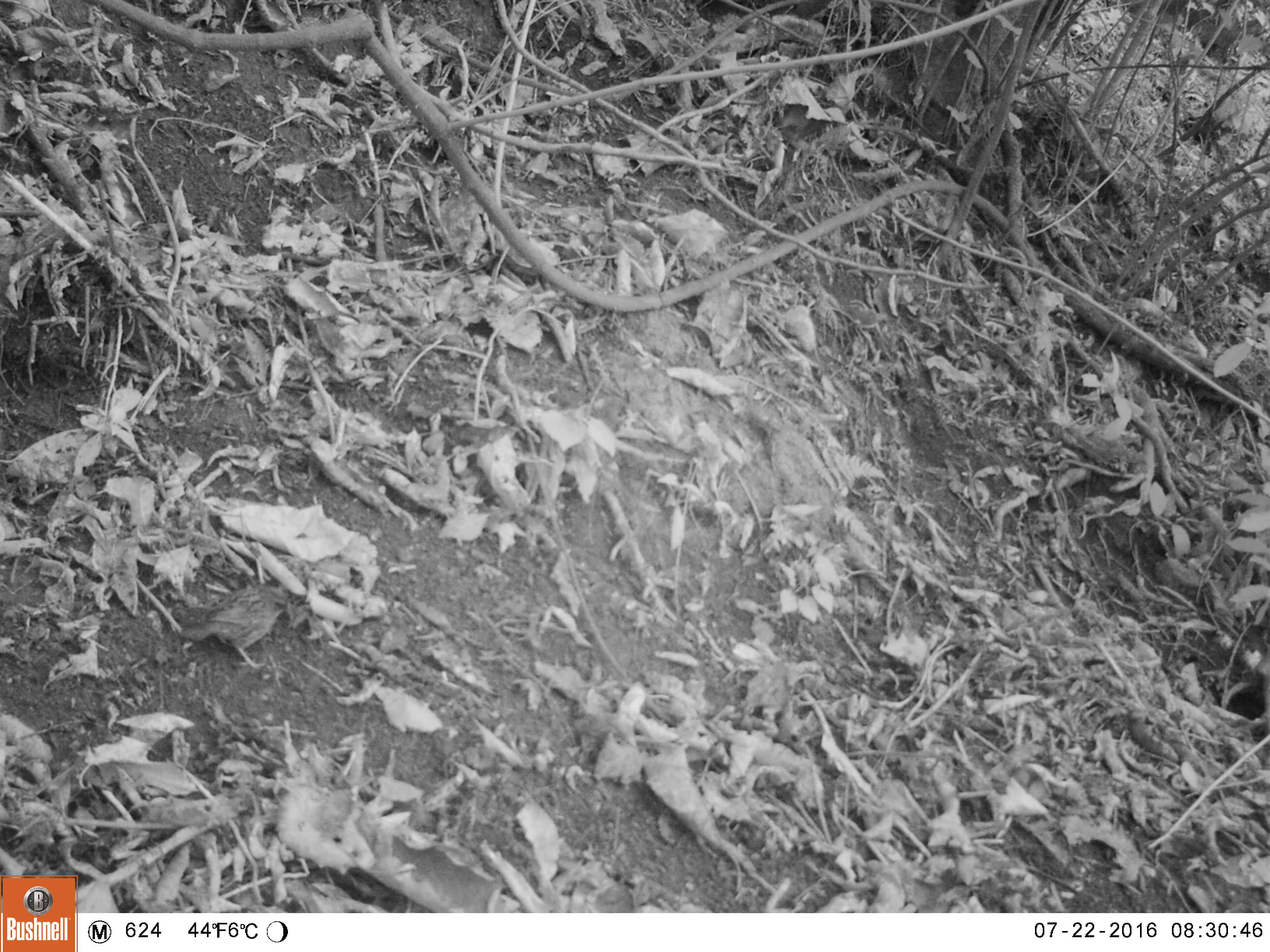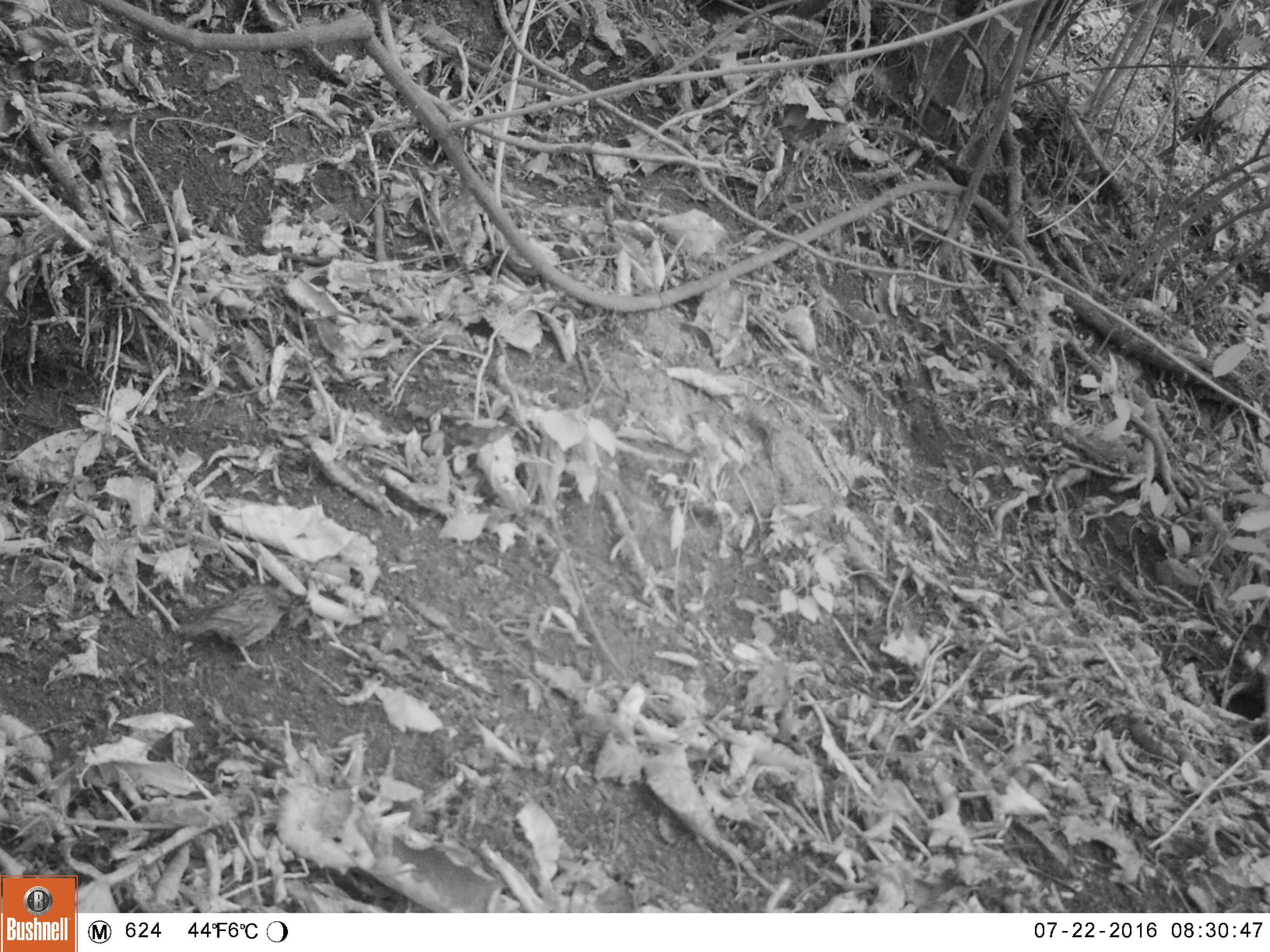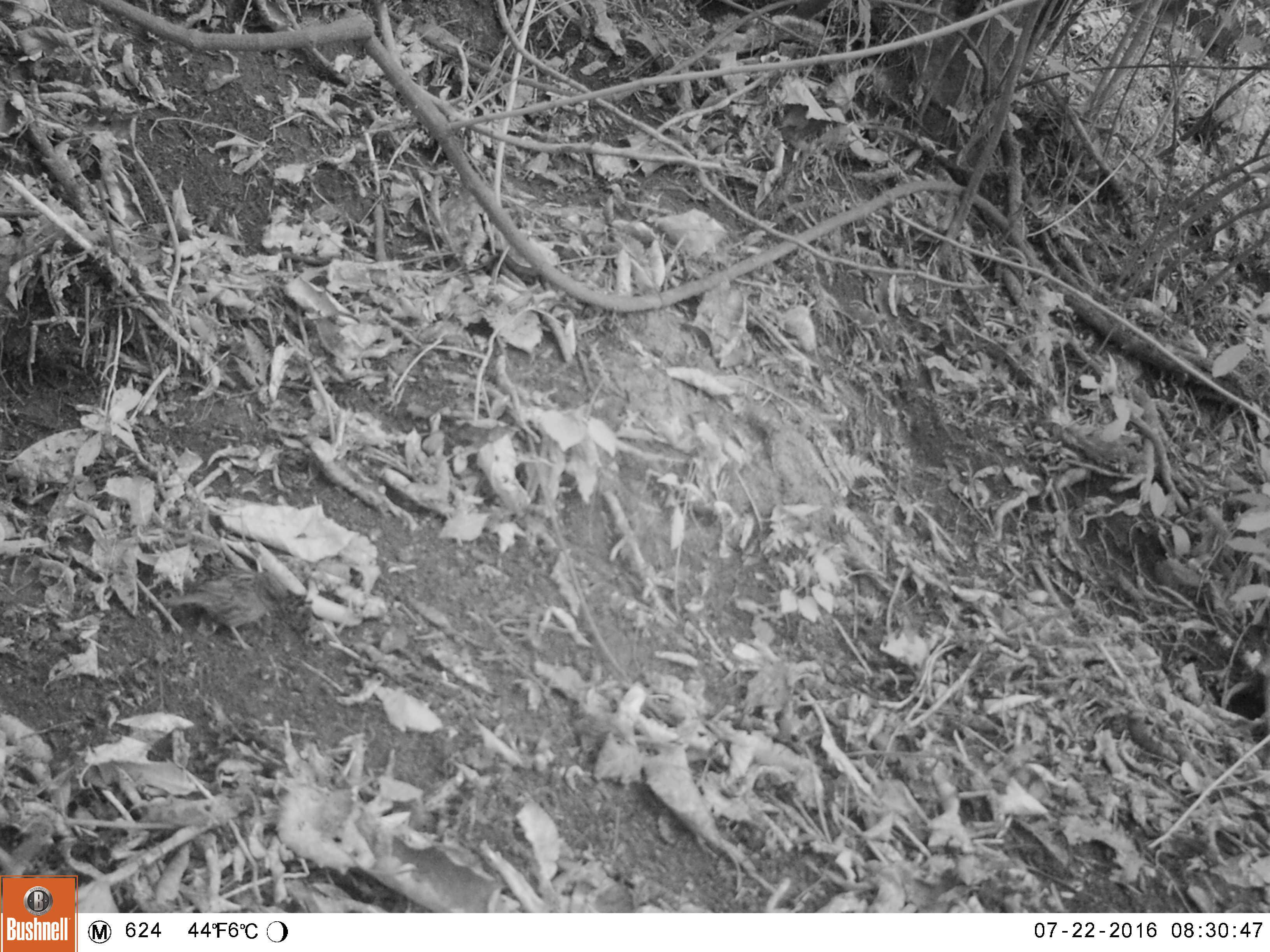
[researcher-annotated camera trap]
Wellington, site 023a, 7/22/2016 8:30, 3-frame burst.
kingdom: Animalia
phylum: Chordata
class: Aves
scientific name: Aves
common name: bird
Bird (Aves).